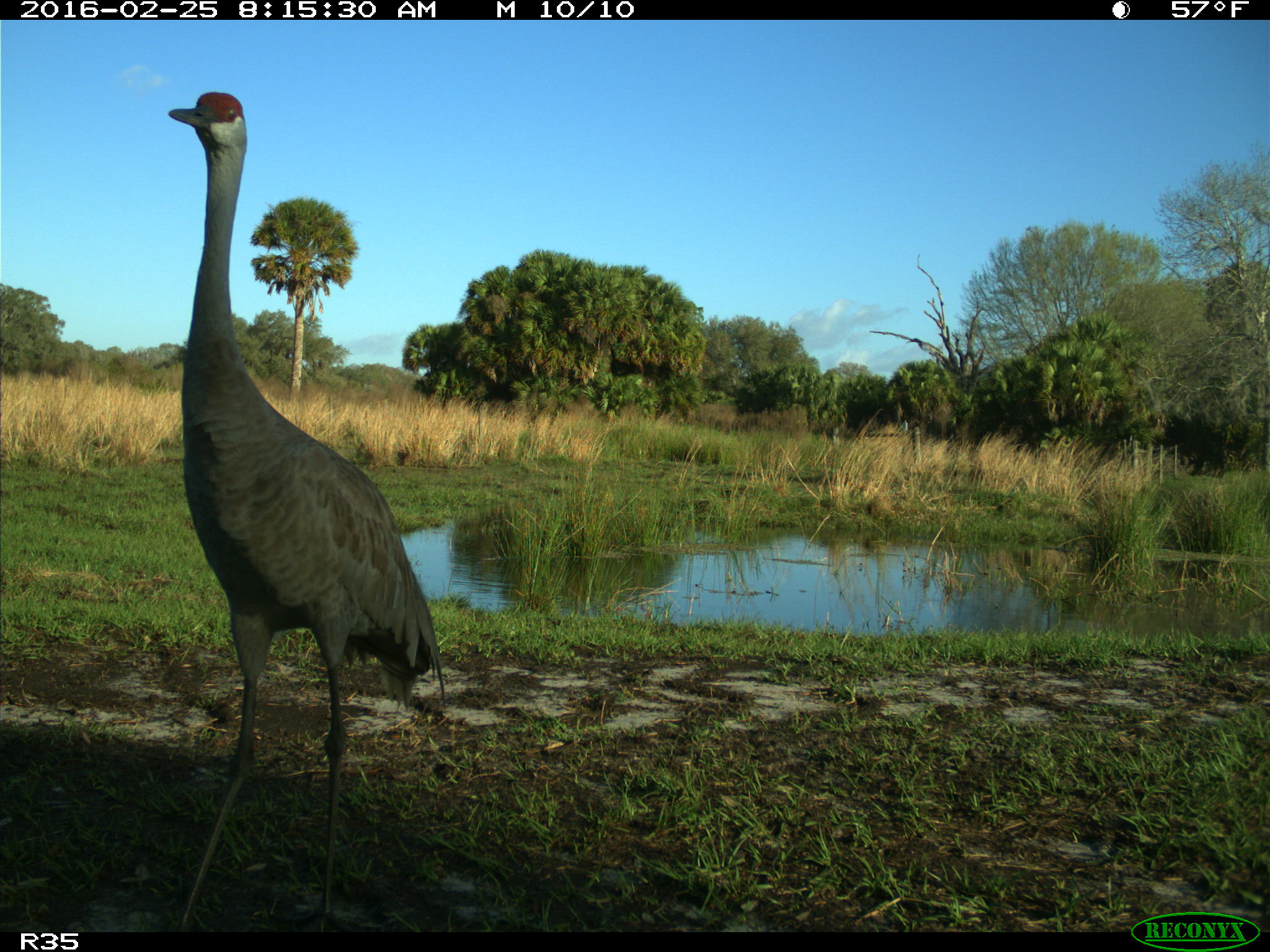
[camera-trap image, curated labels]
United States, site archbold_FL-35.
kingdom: Animalia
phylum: Chordata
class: Aves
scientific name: Aves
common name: birds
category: unidentified bird